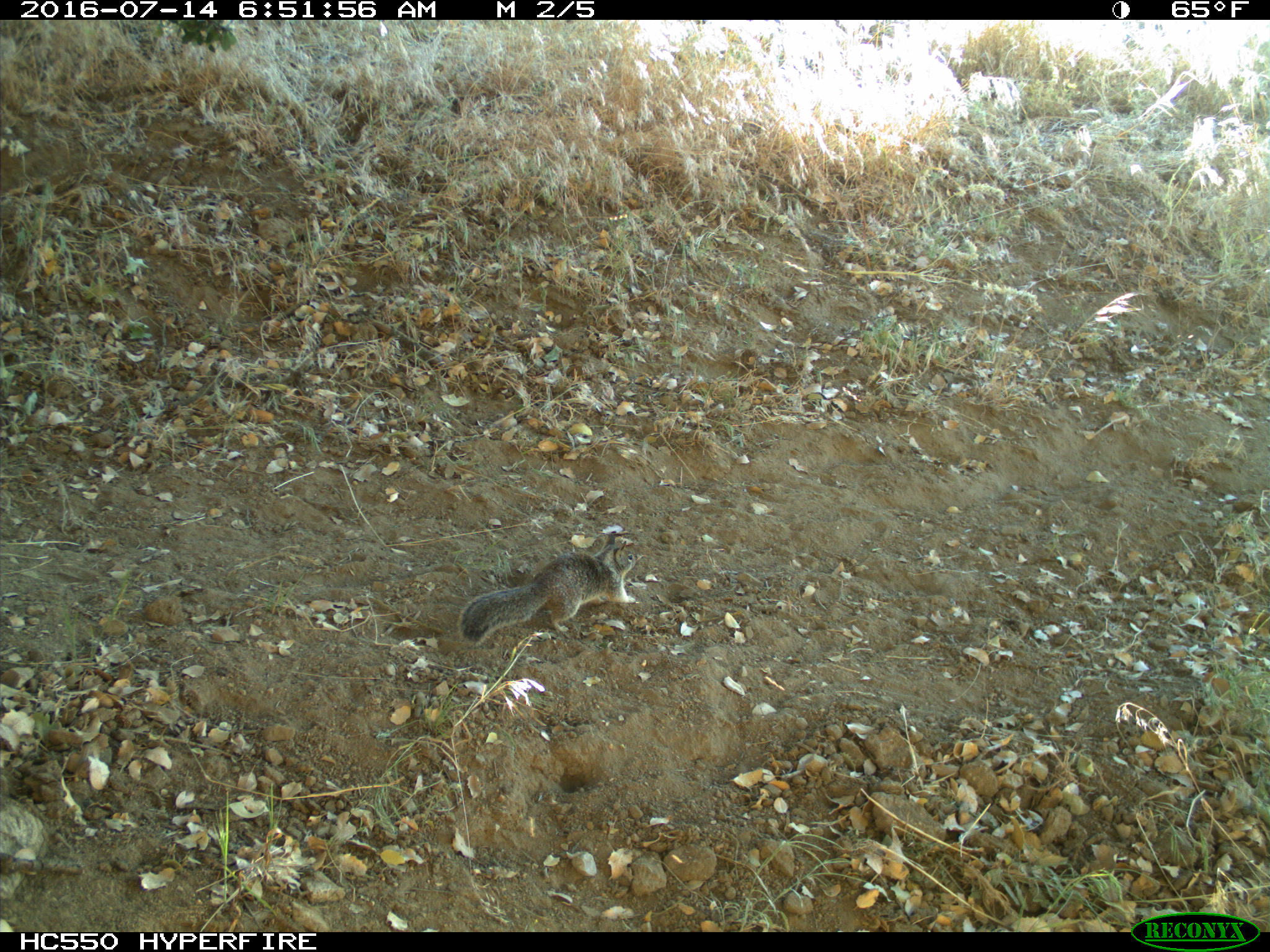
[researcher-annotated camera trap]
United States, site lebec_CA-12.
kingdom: Animalia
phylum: Chordata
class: Mammalia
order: Rodentia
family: Sciuridae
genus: Otospermophilus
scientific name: Otospermophilus beecheyi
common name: california ground squirrel